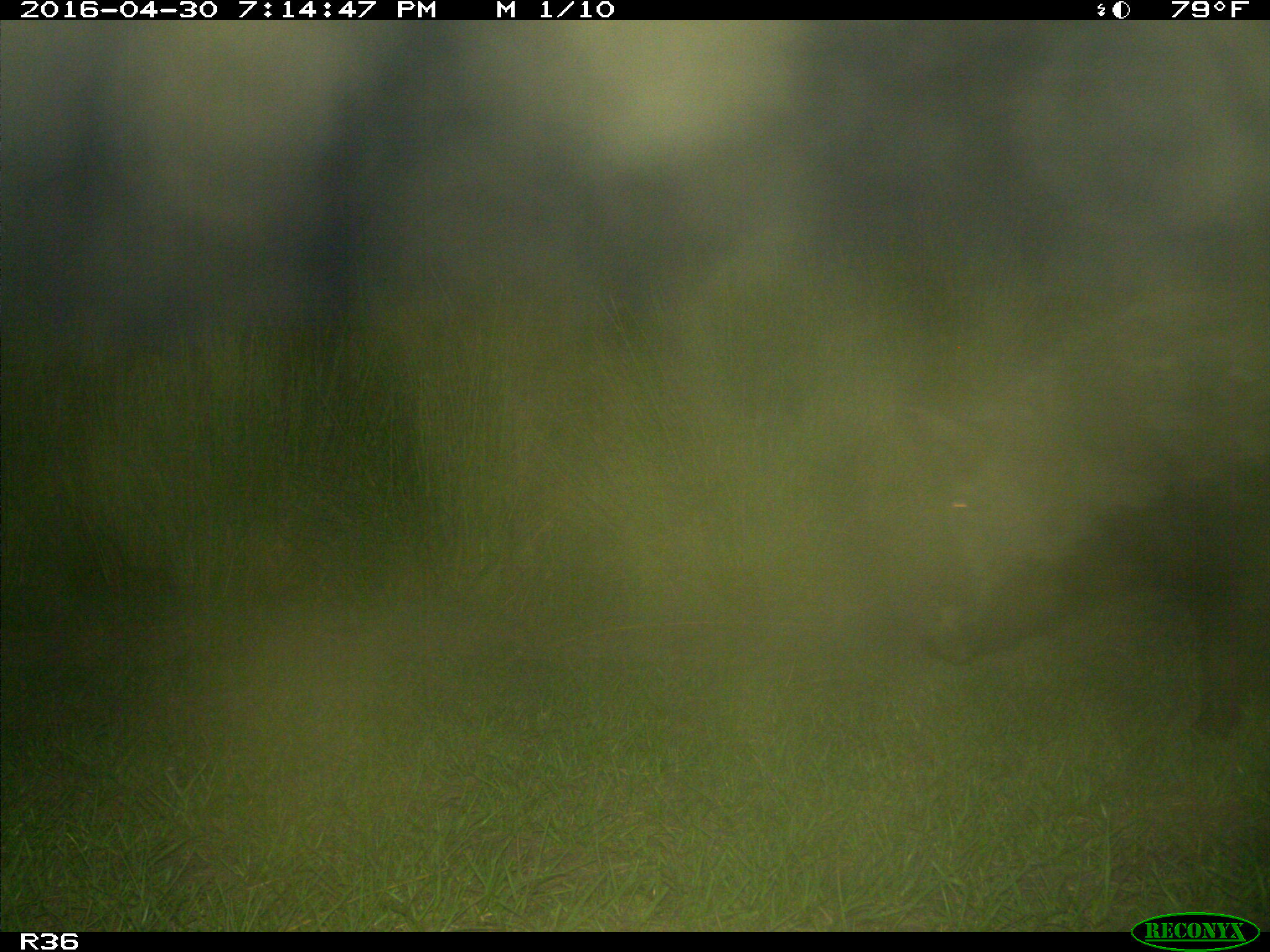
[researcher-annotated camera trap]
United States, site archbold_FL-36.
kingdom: Animalia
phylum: Chordata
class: Mammalia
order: Artiodactyla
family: Suidae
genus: Sus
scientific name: Sus scrofa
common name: wild boar